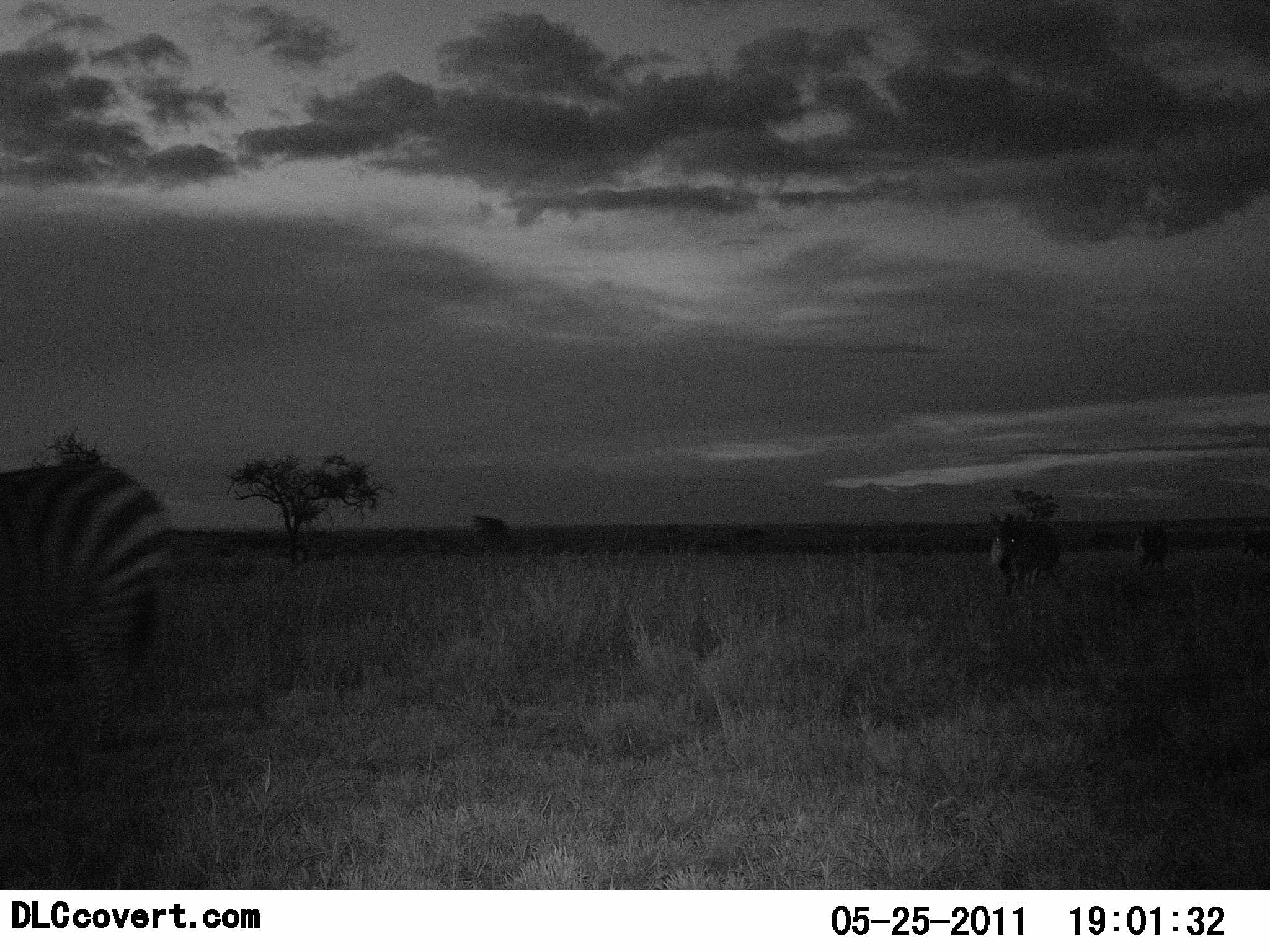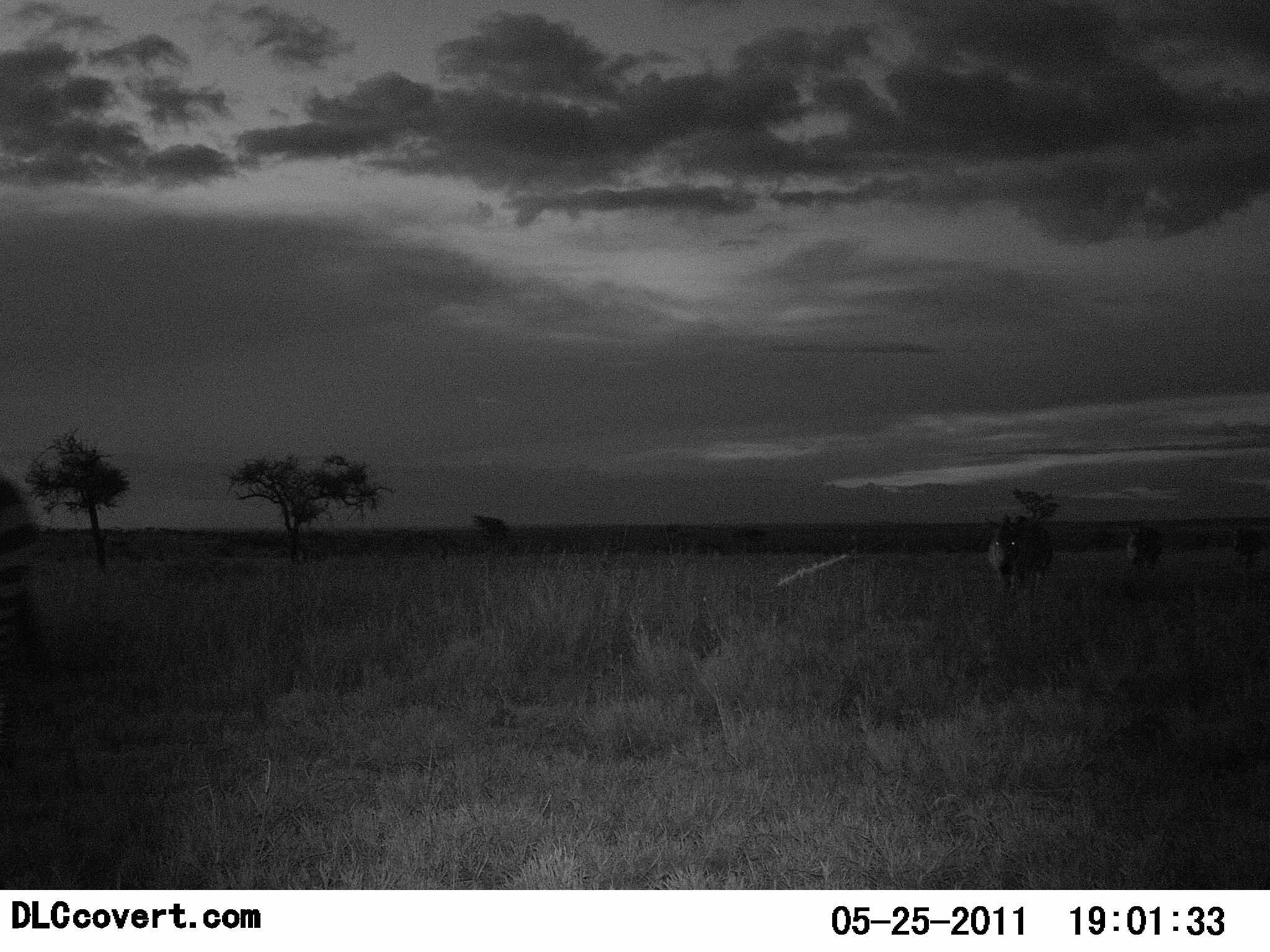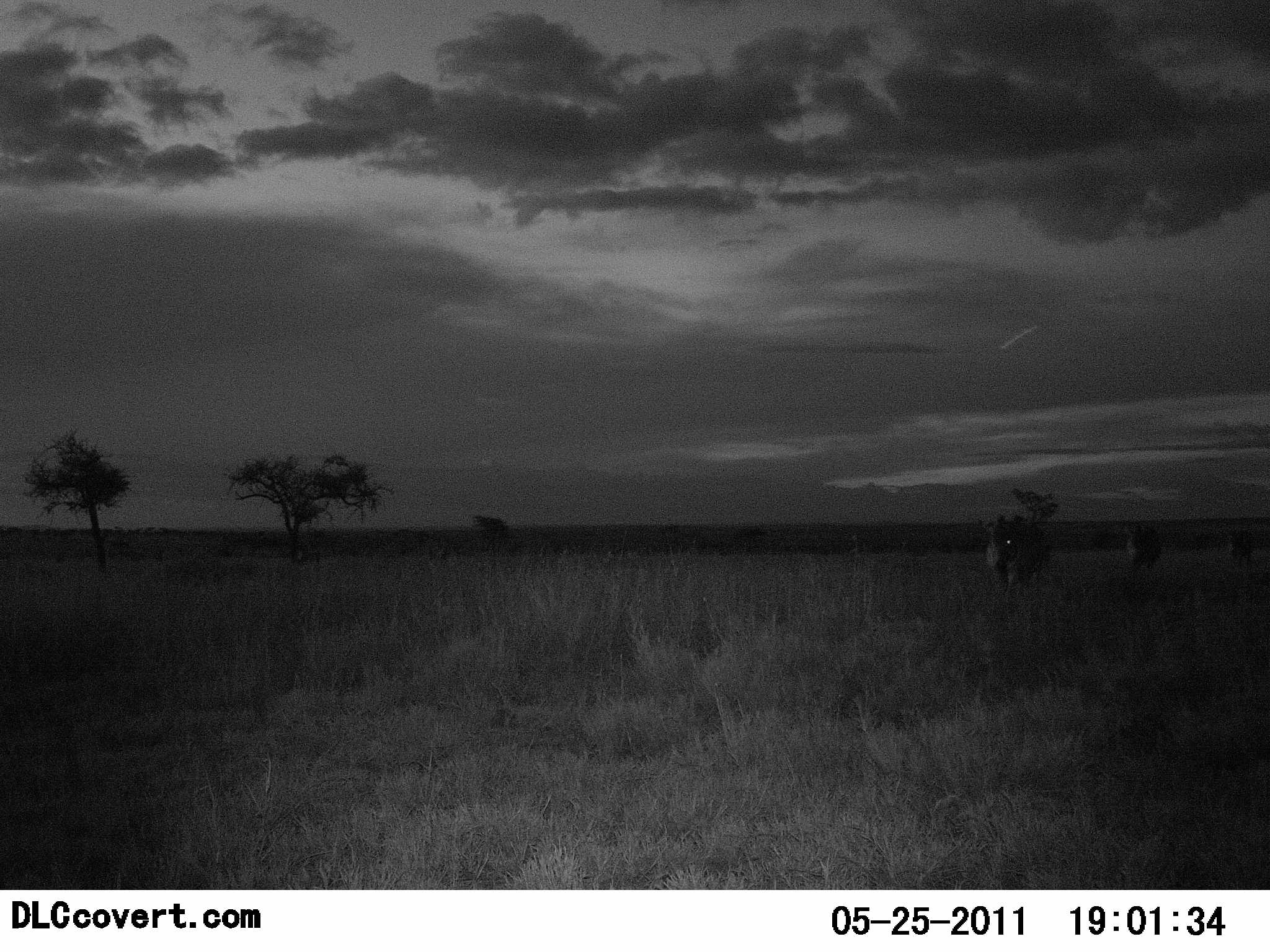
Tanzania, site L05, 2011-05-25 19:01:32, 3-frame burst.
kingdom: Animalia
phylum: Chordata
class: Mammalia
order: Perissodactyla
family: Equidae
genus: Equus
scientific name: Equus quagga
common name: plains zebra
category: zebra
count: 3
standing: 23%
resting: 0%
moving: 92%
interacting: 0%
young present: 0%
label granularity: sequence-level